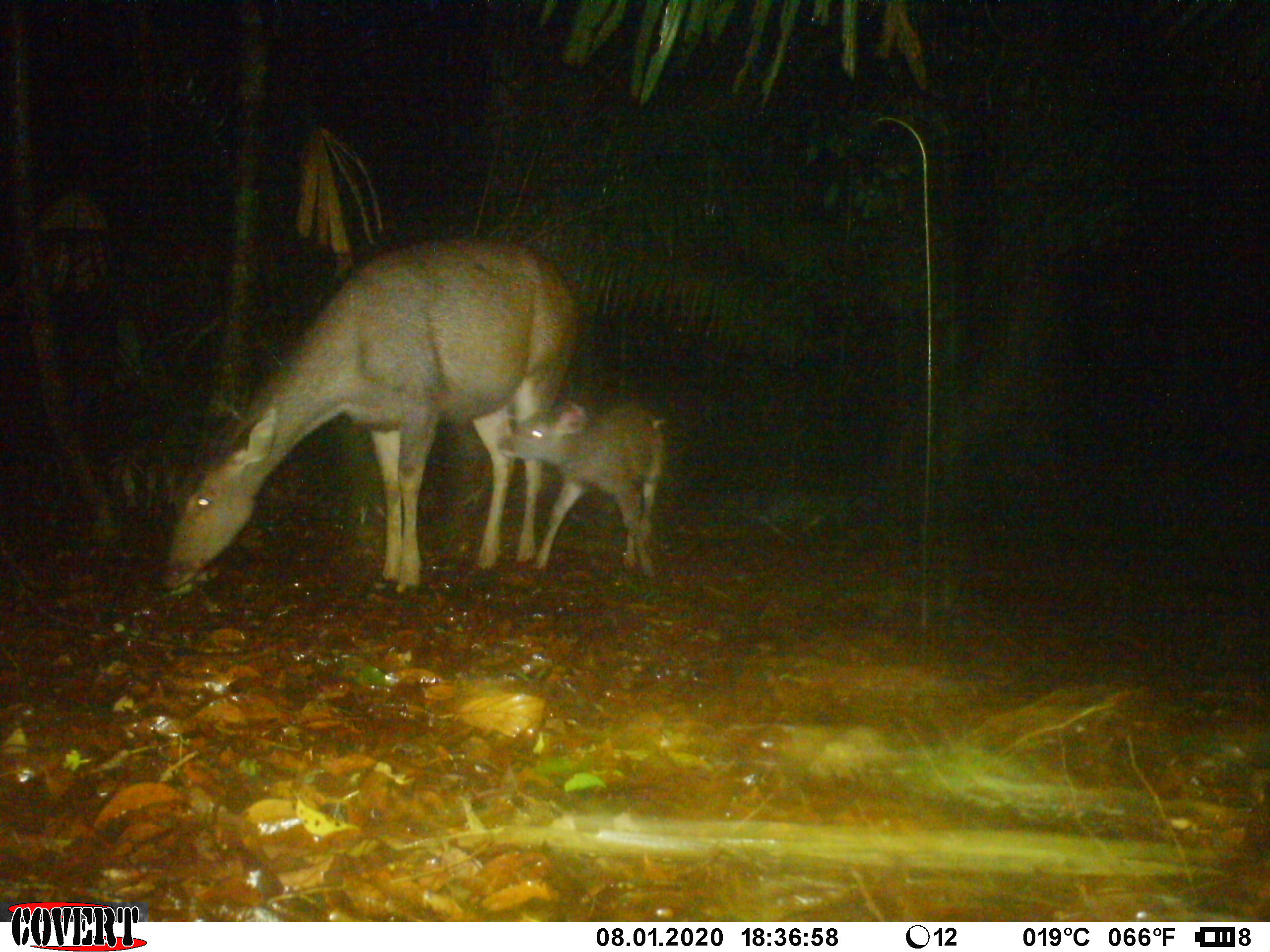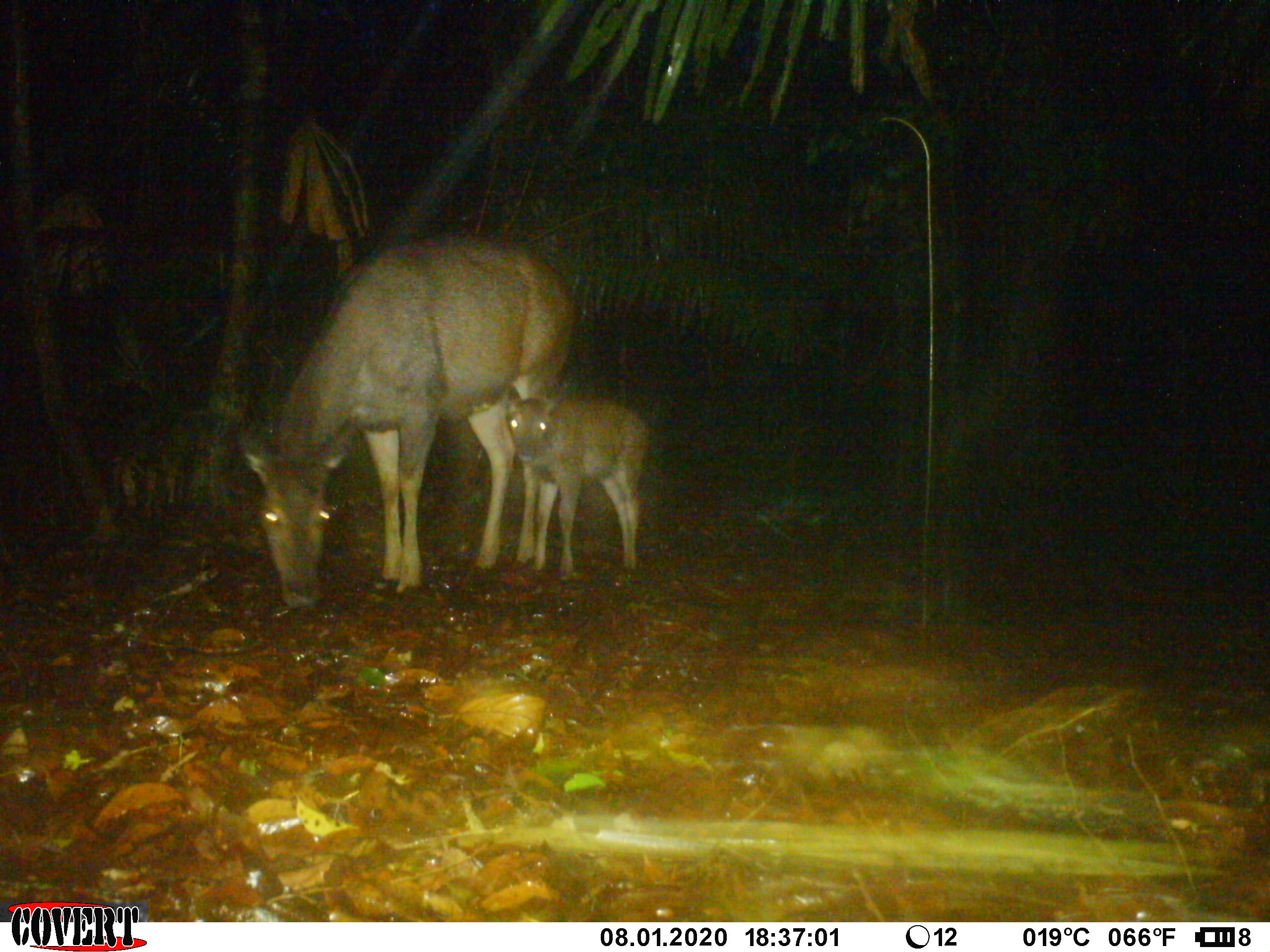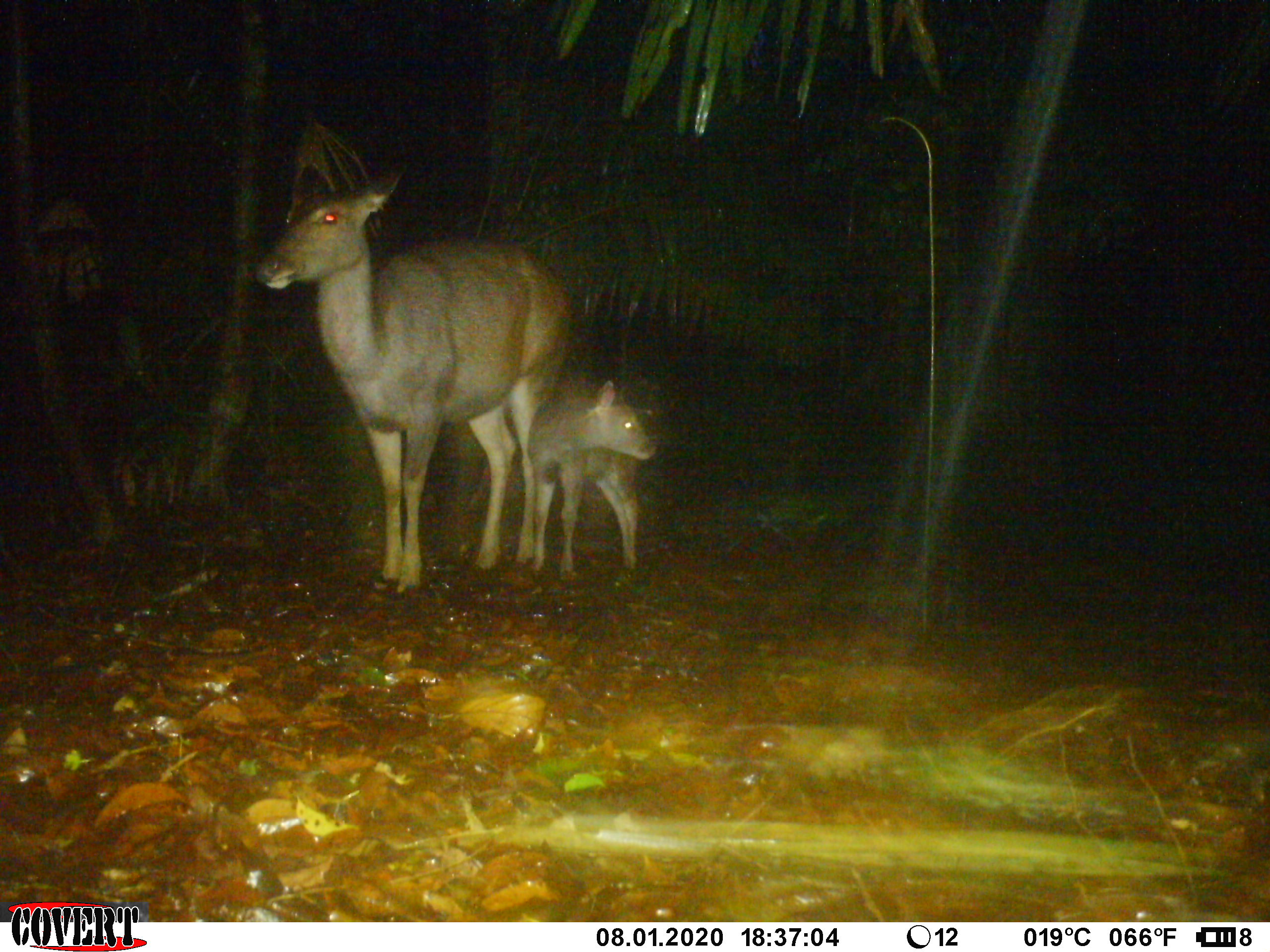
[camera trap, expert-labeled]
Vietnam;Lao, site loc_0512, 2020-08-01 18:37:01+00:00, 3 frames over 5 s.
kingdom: Animalia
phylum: Chordata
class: Mammalia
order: Artiodactyla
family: Cervidae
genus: Rusa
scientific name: Rusa unicolor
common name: sambar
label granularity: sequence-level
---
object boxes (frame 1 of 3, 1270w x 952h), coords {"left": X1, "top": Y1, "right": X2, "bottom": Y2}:
sambar: {"left": 160, "top": 234, "right": 578, "bottom": 594}; {"left": 498, "top": 400, "right": 665, "bottom": 576}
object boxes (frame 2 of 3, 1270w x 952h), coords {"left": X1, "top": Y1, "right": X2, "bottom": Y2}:
sambar: {"left": 235, "top": 231, "right": 575, "bottom": 610}; {"left": 503, "top": 381, "right": 646, "bottom": 584}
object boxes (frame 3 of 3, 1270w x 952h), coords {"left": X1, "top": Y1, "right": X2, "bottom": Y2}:
sambar: {"left": 255, "top": 164, "right": 572, "bottom": 596}; {"left": 526, "top": 379, "right": 656, "bottom": 585}